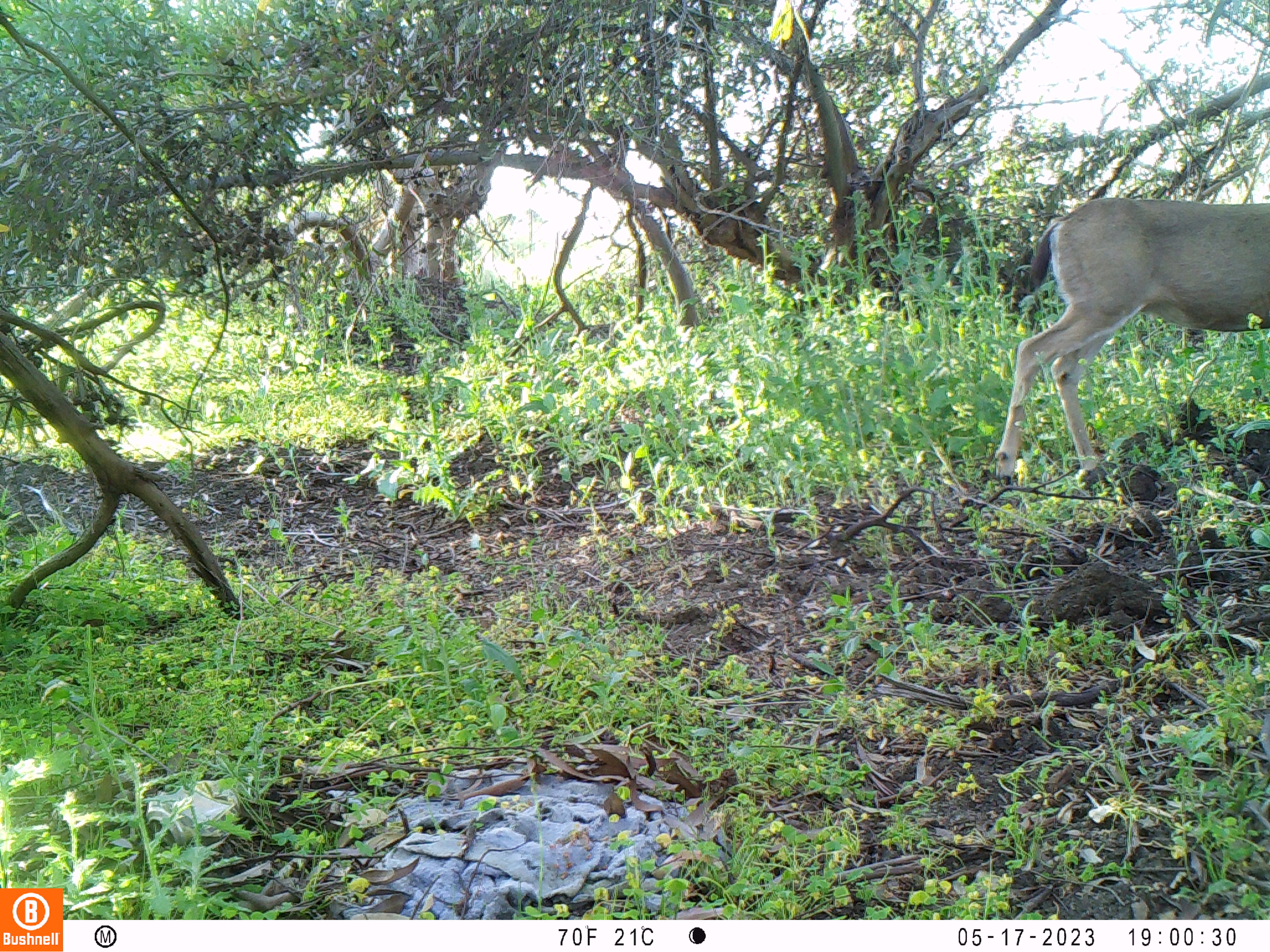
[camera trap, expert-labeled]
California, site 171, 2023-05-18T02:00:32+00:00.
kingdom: Animalia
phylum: Chordata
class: Mammalia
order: Artiodactyla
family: Cervidae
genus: Odocoileus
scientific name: Odocoileus hemionus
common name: mule deer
Mule deer (Odocoileus hemionus).